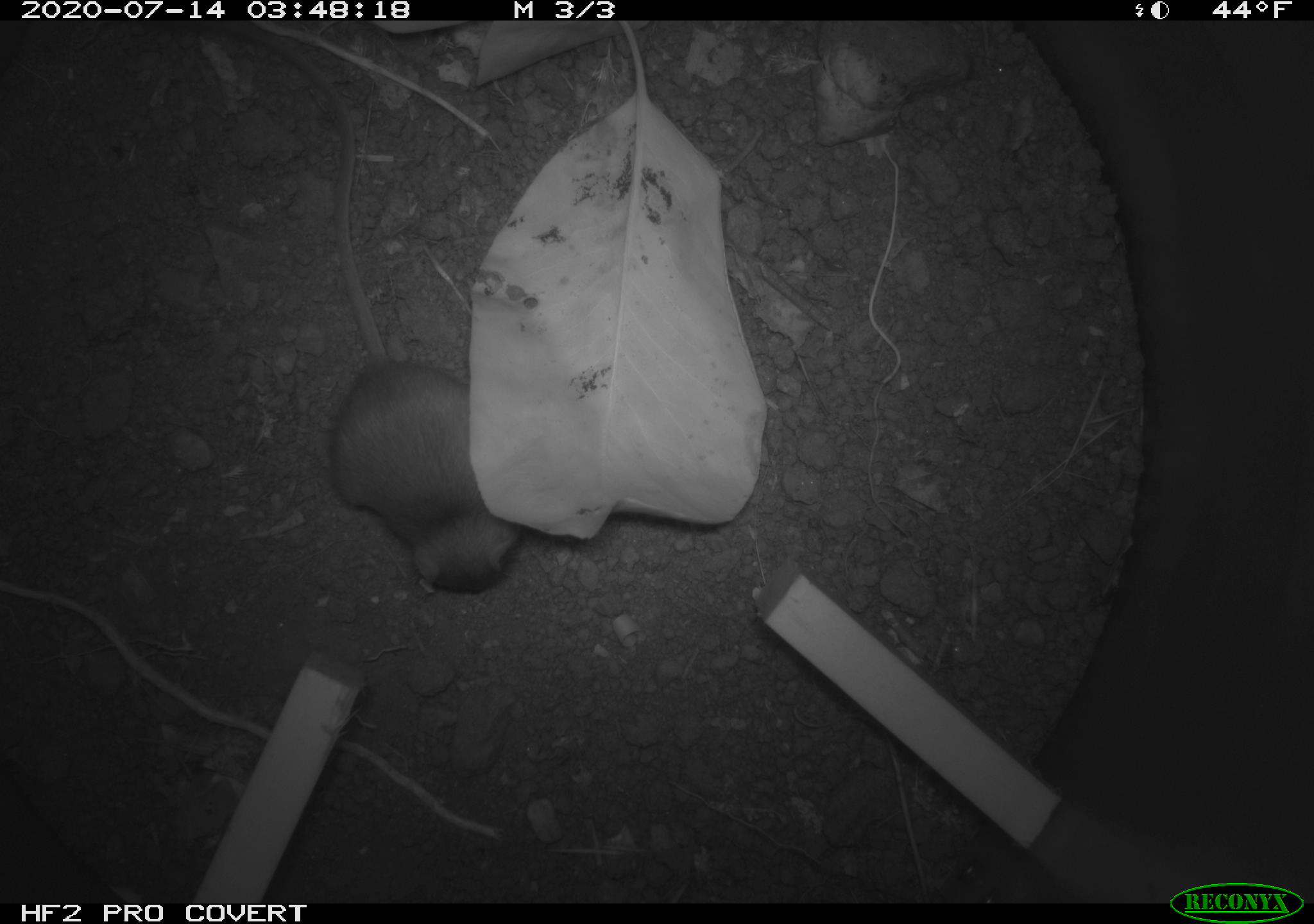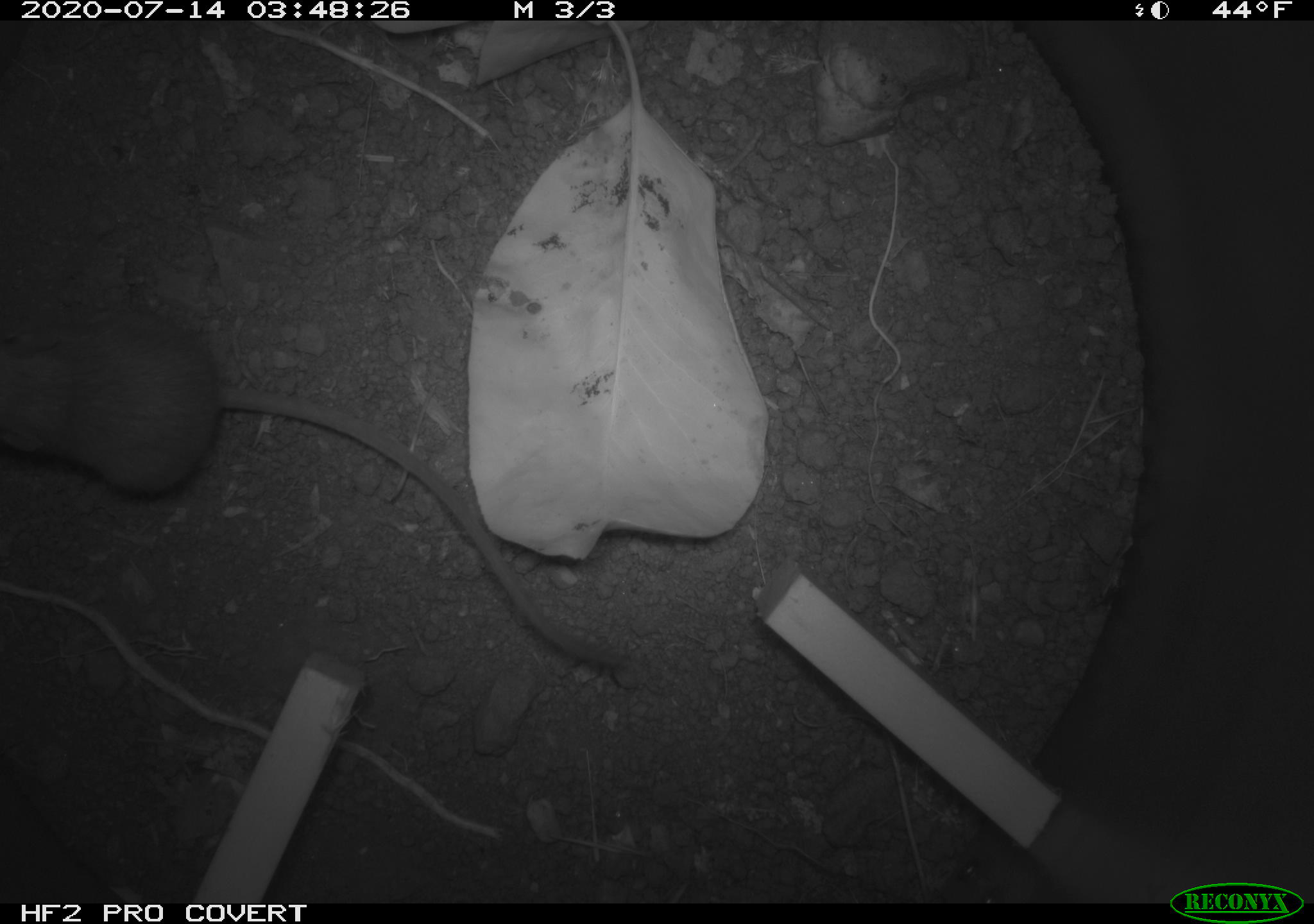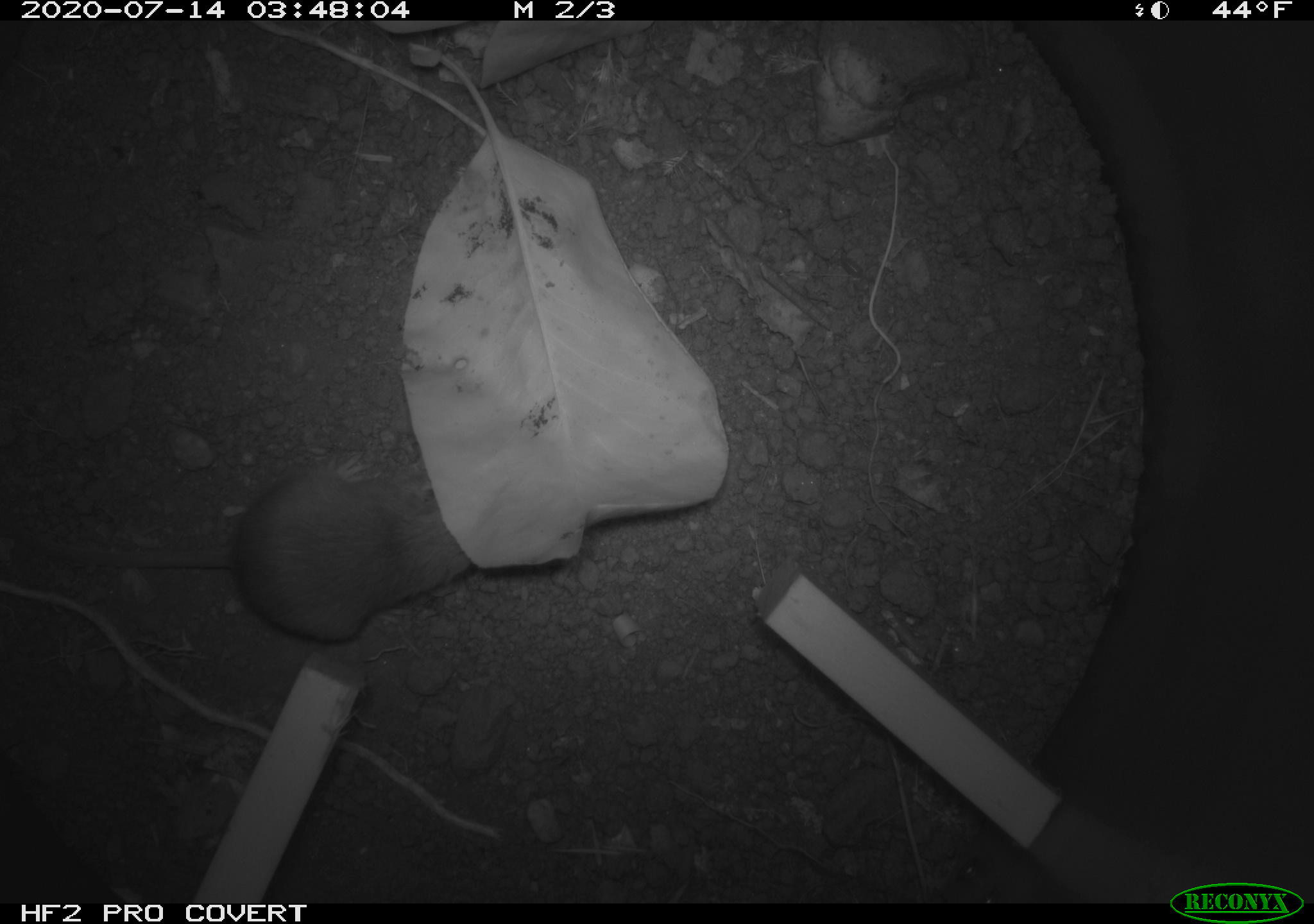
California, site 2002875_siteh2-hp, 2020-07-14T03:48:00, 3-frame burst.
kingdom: Animalia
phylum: Chordata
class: Mammalia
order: Rodentia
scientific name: Rodentia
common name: rodent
Rodent (Rodentia).